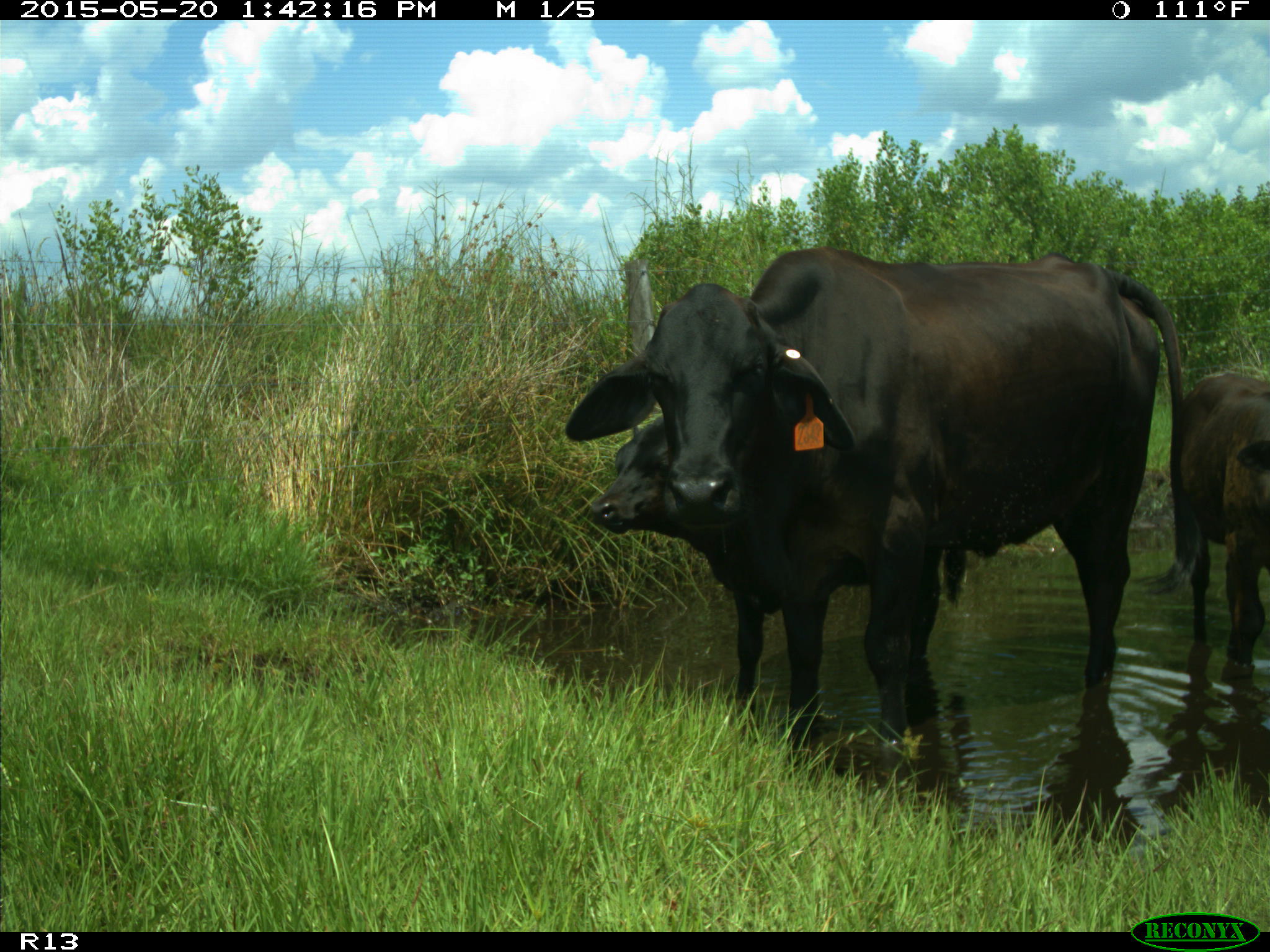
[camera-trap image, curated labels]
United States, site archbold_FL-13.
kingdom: Animalia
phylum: Chordata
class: Mammalia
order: Artiodactyla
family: Bovidae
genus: Bos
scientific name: Bos taurus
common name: domestic cow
Bos taurus (domestic cow).